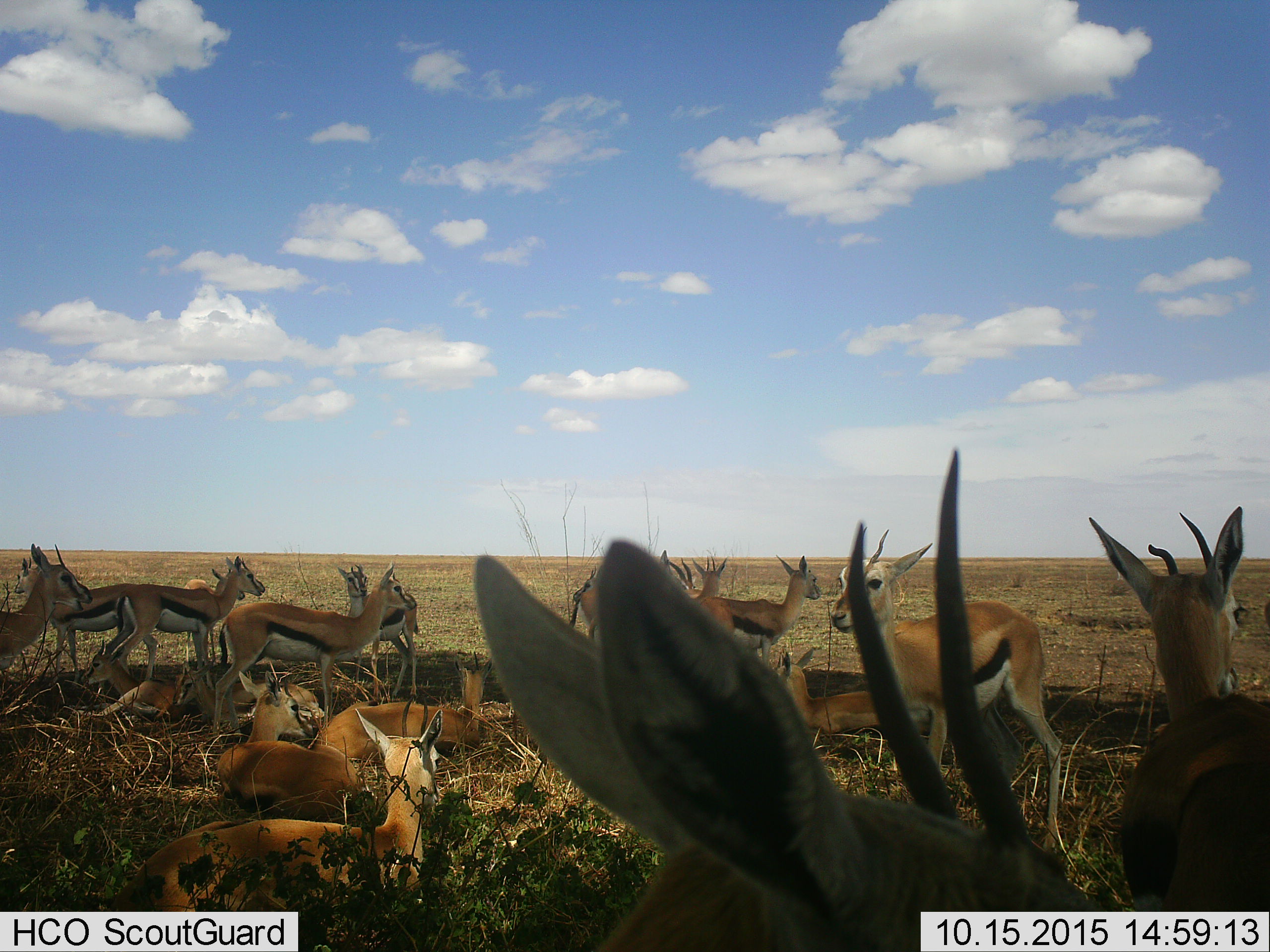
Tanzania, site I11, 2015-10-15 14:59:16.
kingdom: Animalia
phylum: Chordata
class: Mammalia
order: Artiodactyla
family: Bovidae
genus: Eudorcas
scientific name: Eudorcas thomsonii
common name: thomson's gazelle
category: gazellethomsons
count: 11-50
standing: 88%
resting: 88%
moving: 12%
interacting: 12%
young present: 62%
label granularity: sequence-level